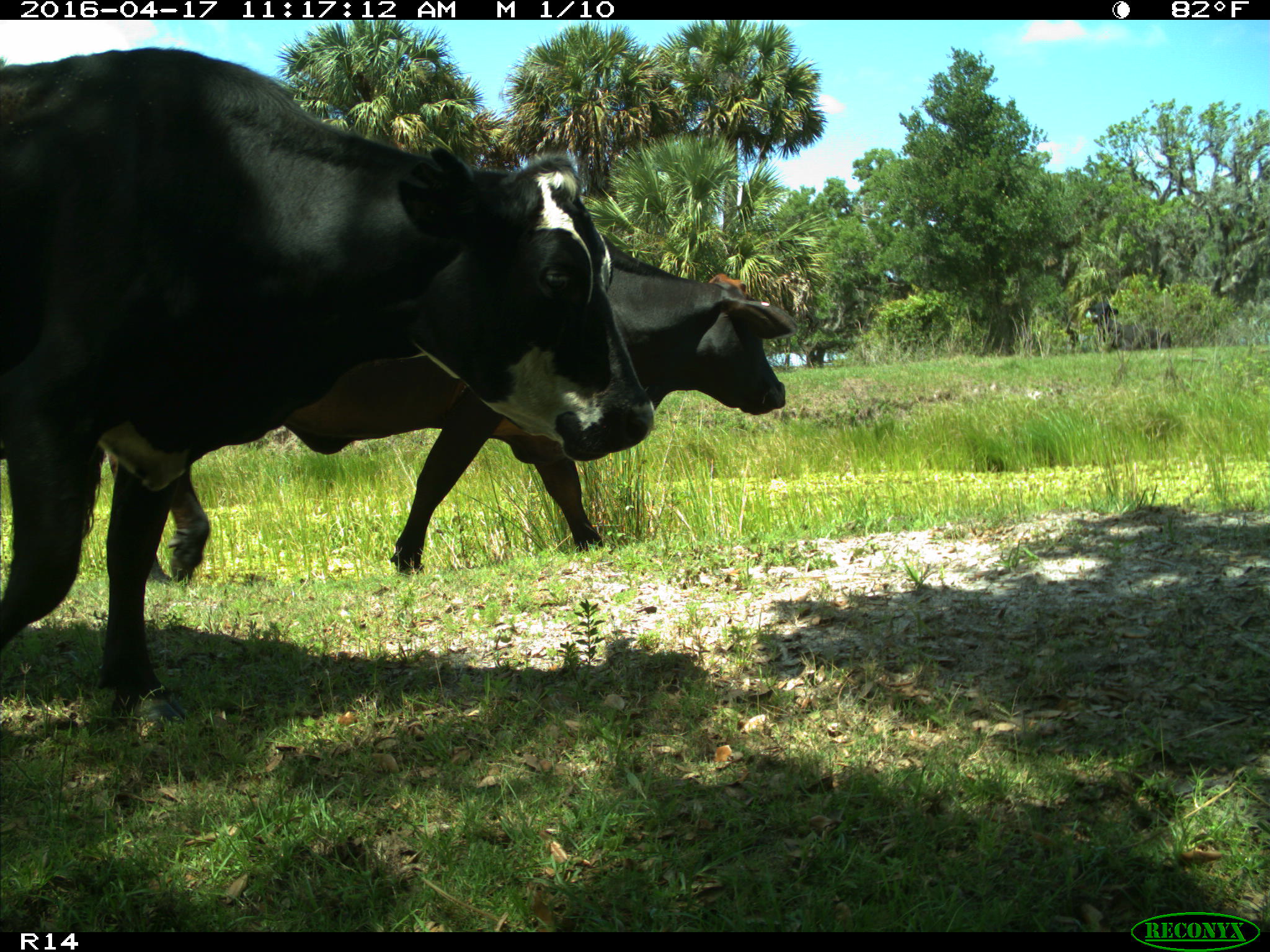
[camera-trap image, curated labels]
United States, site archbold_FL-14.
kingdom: Animalia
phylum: Chordata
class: Mammalia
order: Artiodactyla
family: Bovidae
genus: Bos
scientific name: Bos taurus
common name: domestic cow